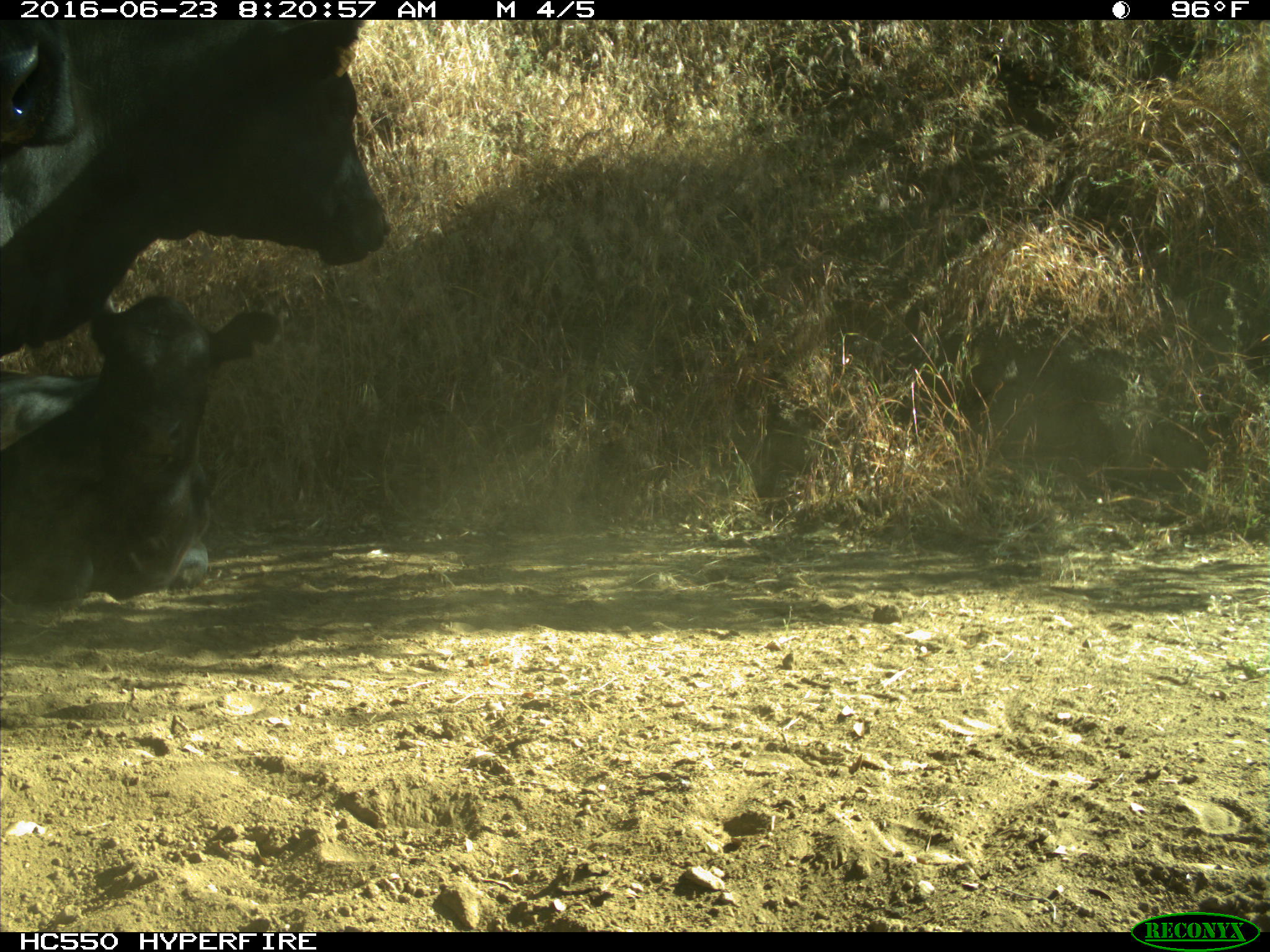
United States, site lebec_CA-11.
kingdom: Animalia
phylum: Chordata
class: Mammalia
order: Artiodactyla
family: Bovidae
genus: Bos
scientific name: Bos taurus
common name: domestic cow